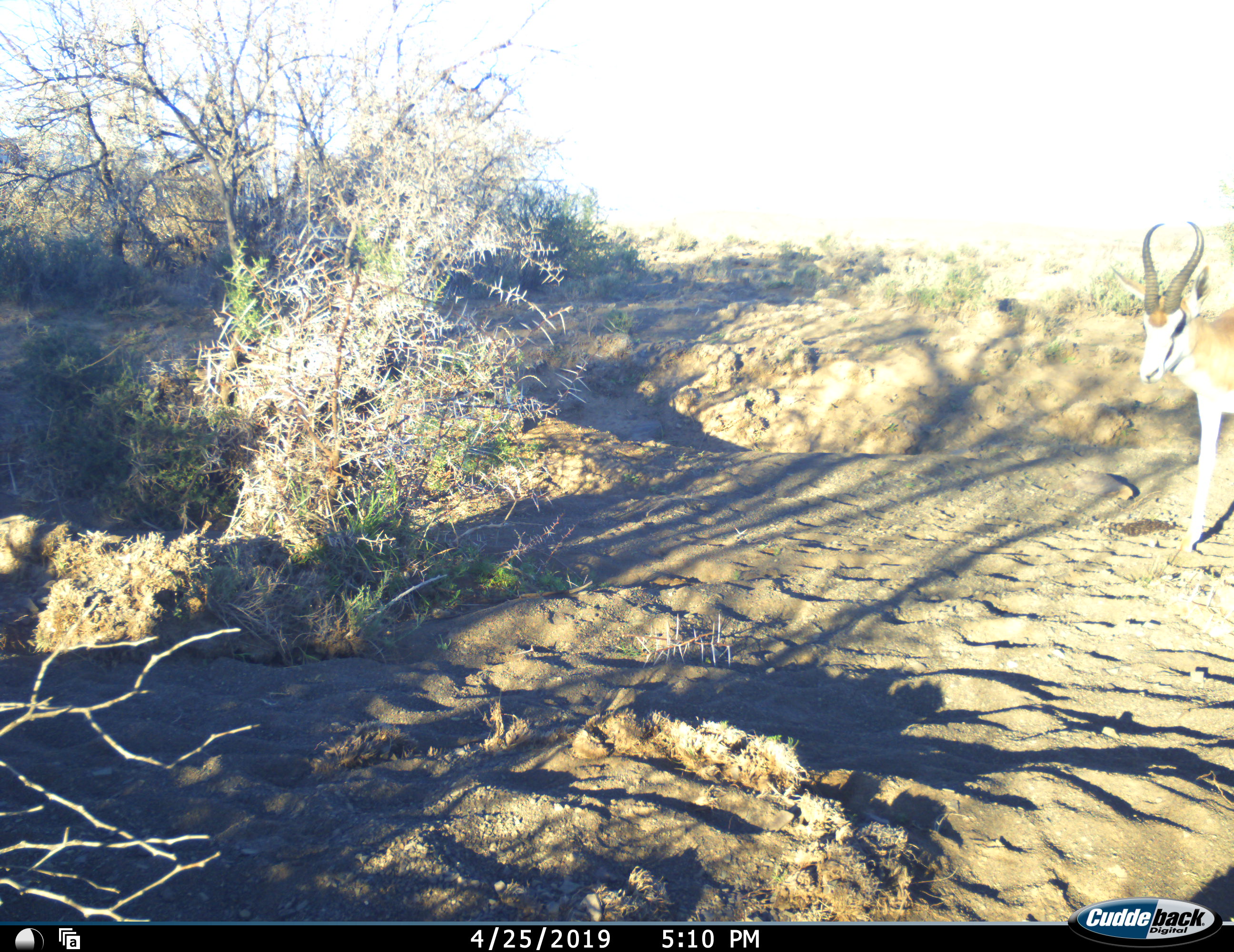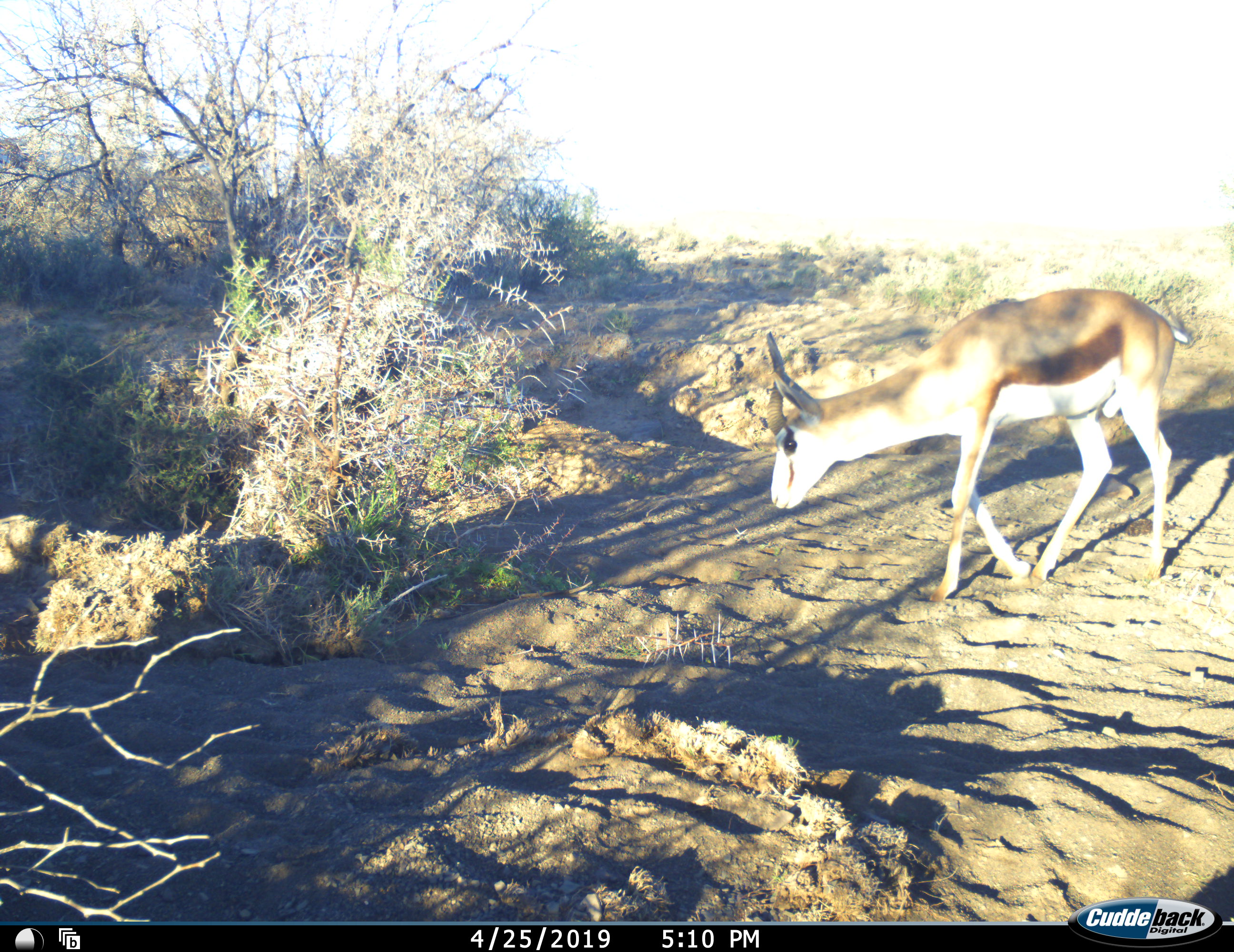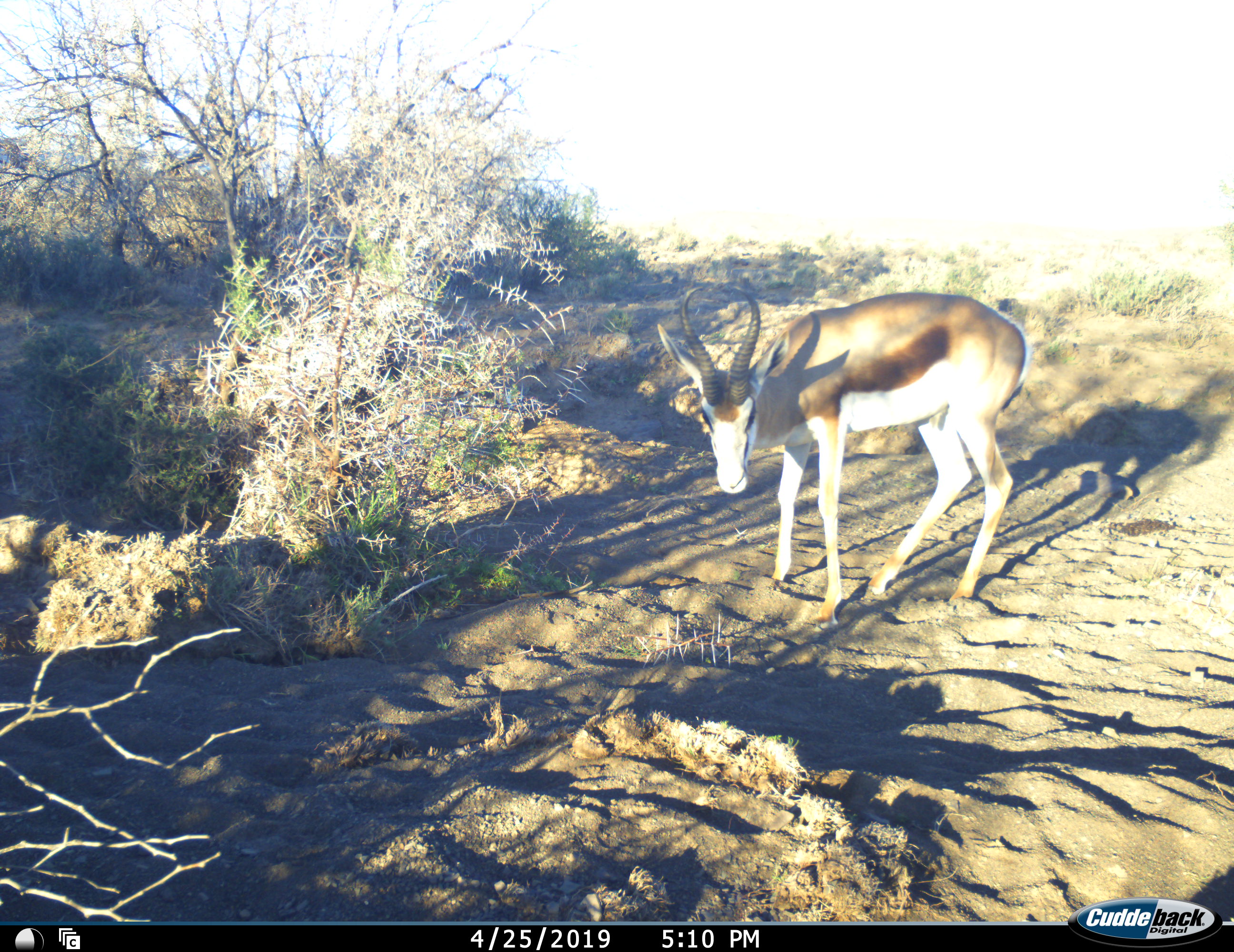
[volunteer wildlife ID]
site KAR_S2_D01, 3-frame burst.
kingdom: Animalia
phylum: Chordata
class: Mammalia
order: Artiodactyla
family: Bovidae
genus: Antidorcas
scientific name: Antidorcas marsupialis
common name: springbok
Springbok (Antidorcas marsupialis), count 1. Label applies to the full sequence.